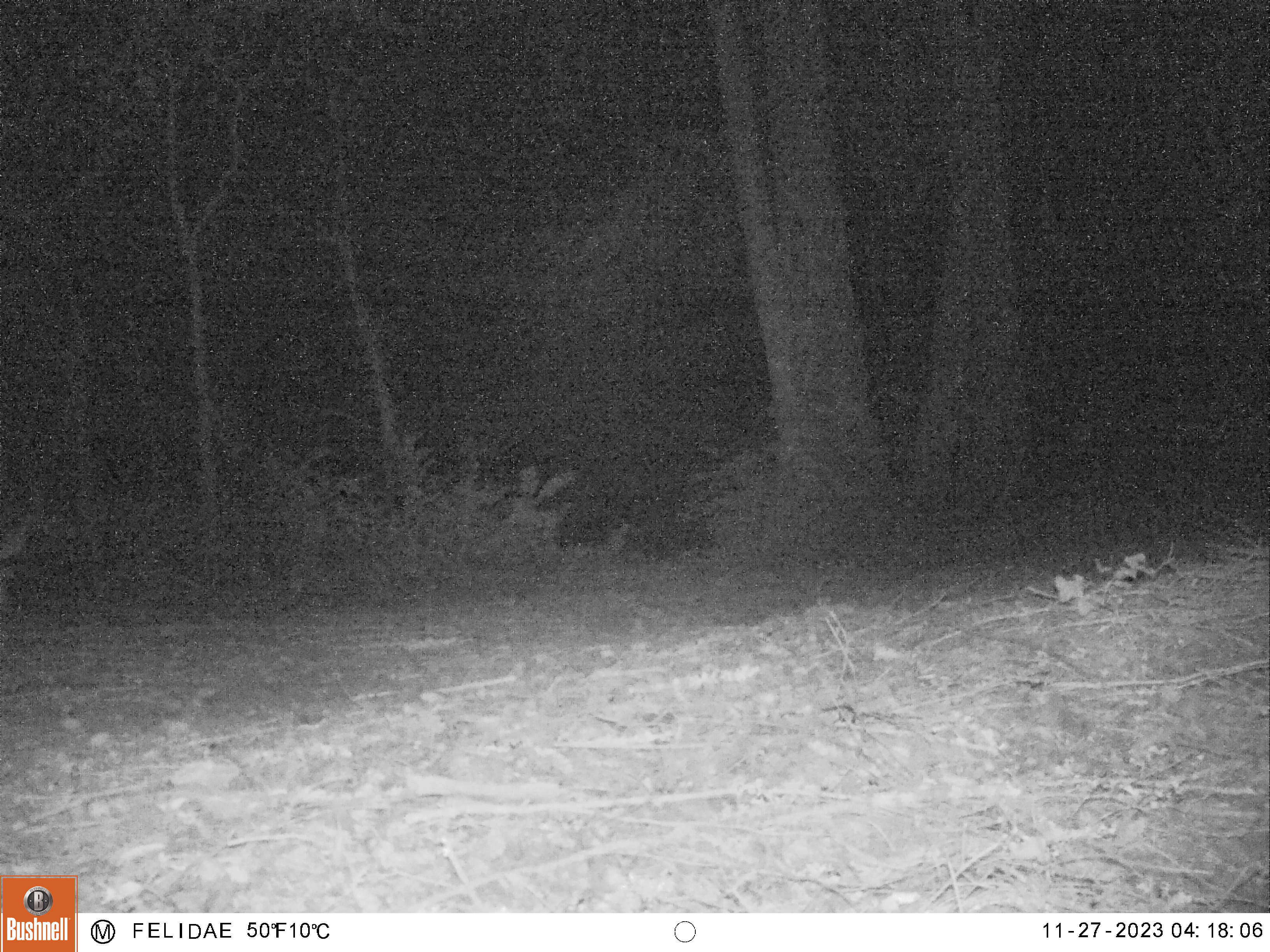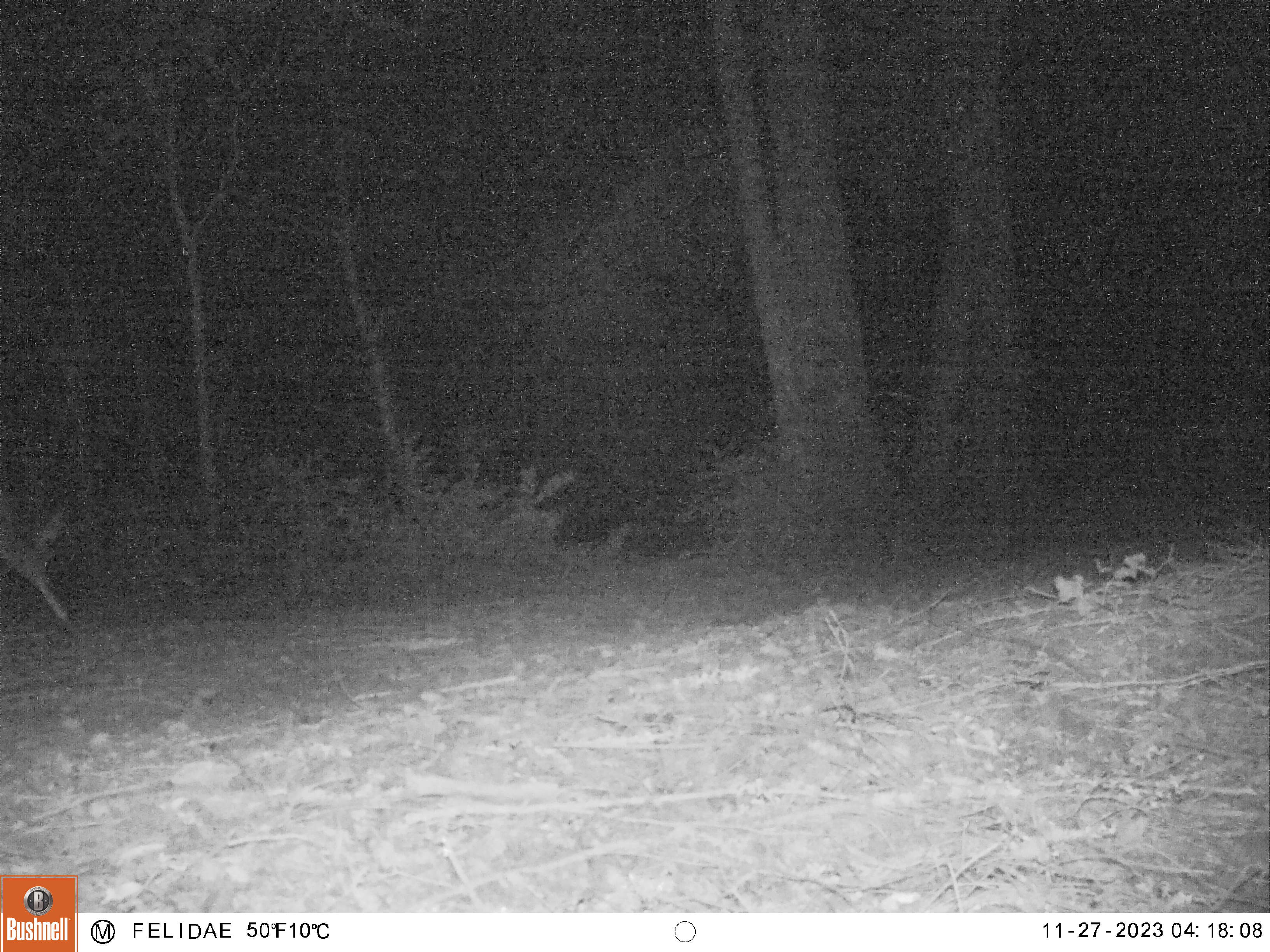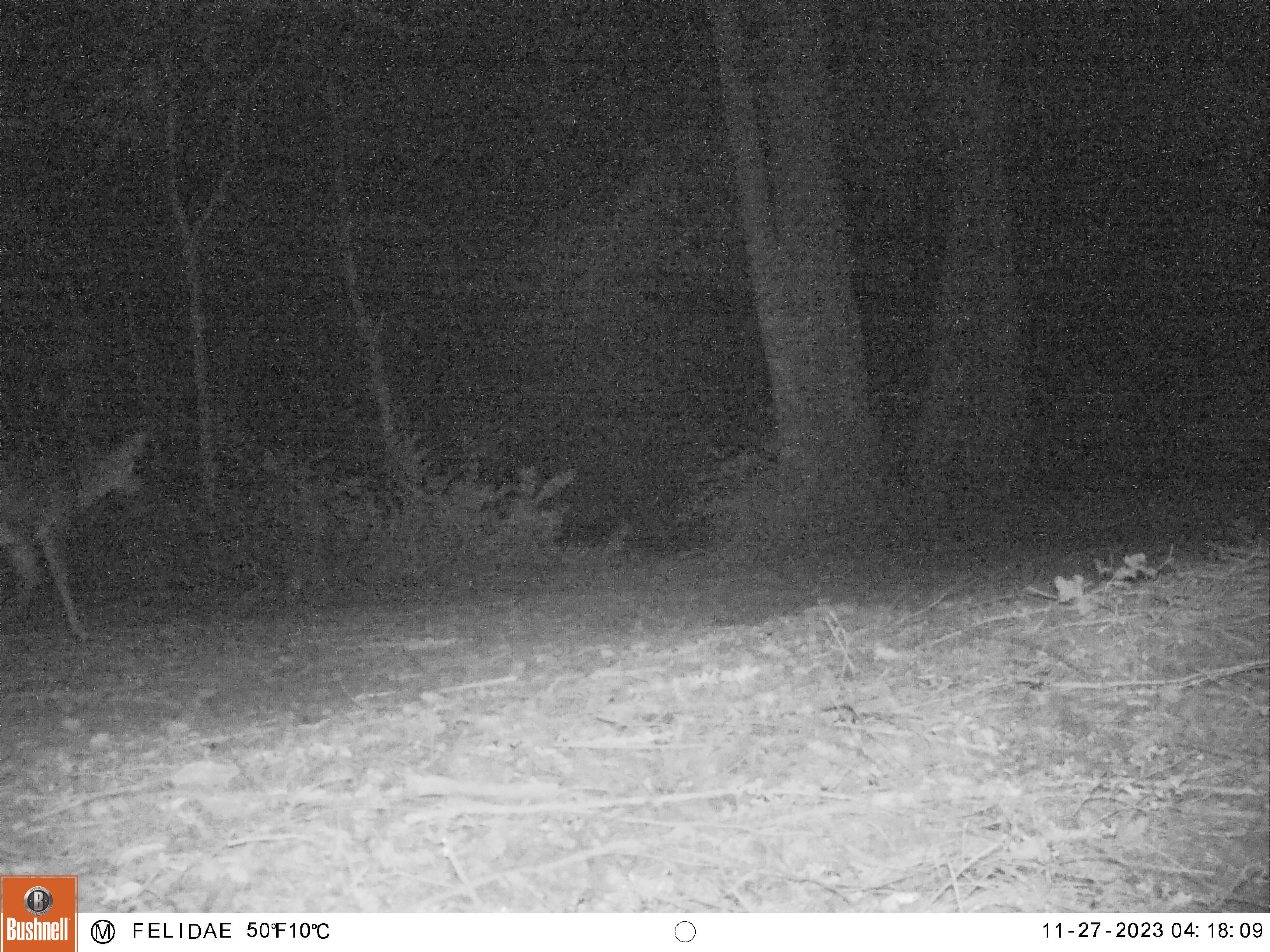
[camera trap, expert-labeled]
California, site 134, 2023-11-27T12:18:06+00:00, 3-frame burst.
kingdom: Animalia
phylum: Chordata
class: Mammalia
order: Artiodactyla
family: Cervidae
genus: Odocoileus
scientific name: Odocoileus hemionus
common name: mule deer